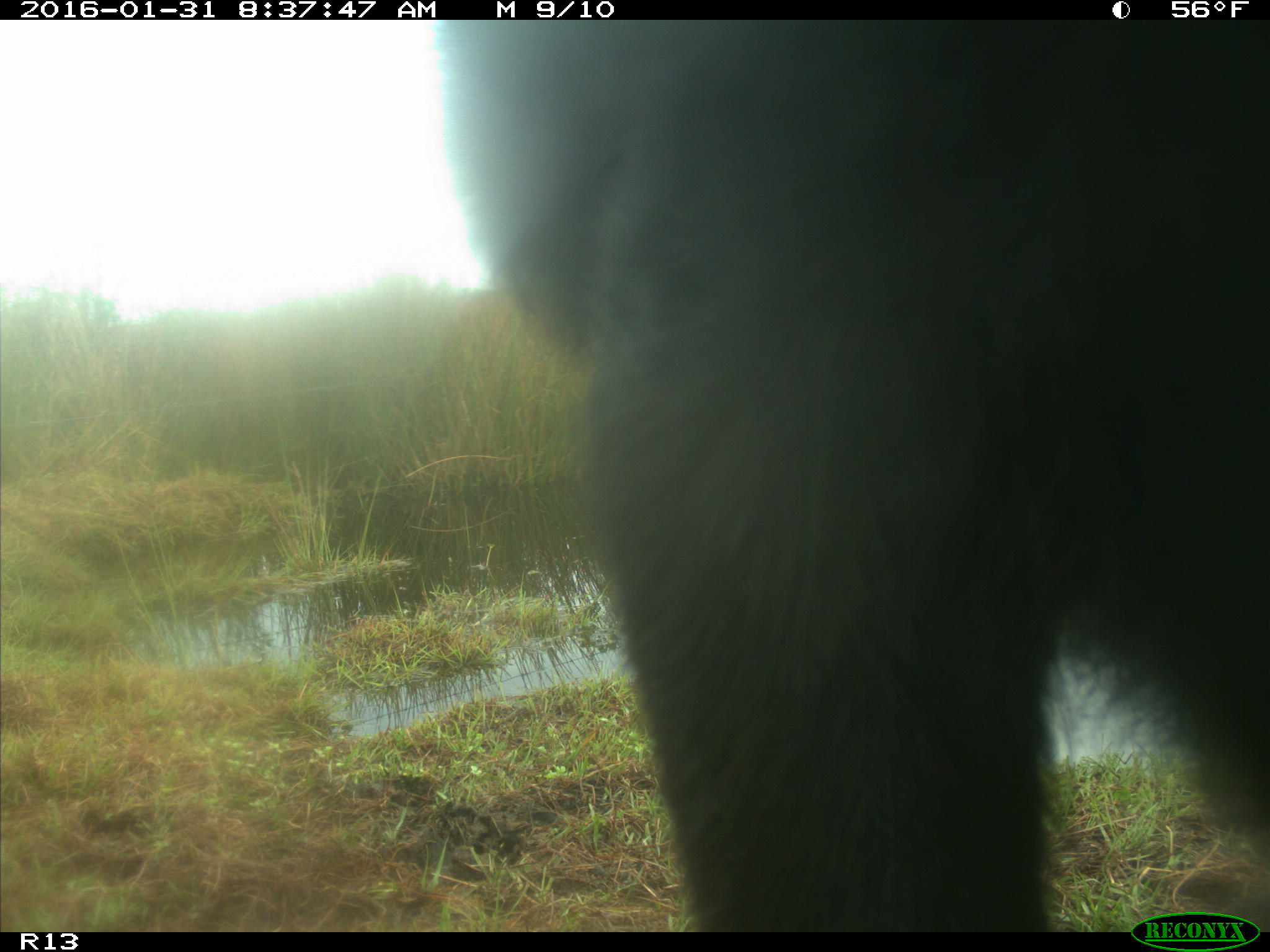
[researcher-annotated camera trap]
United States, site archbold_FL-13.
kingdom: Animalia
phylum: Chordata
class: Mammalia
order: Artiodactyla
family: Bovidae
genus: Bos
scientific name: Bos taurus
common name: domestic cow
Bos taurus (domestic cow).